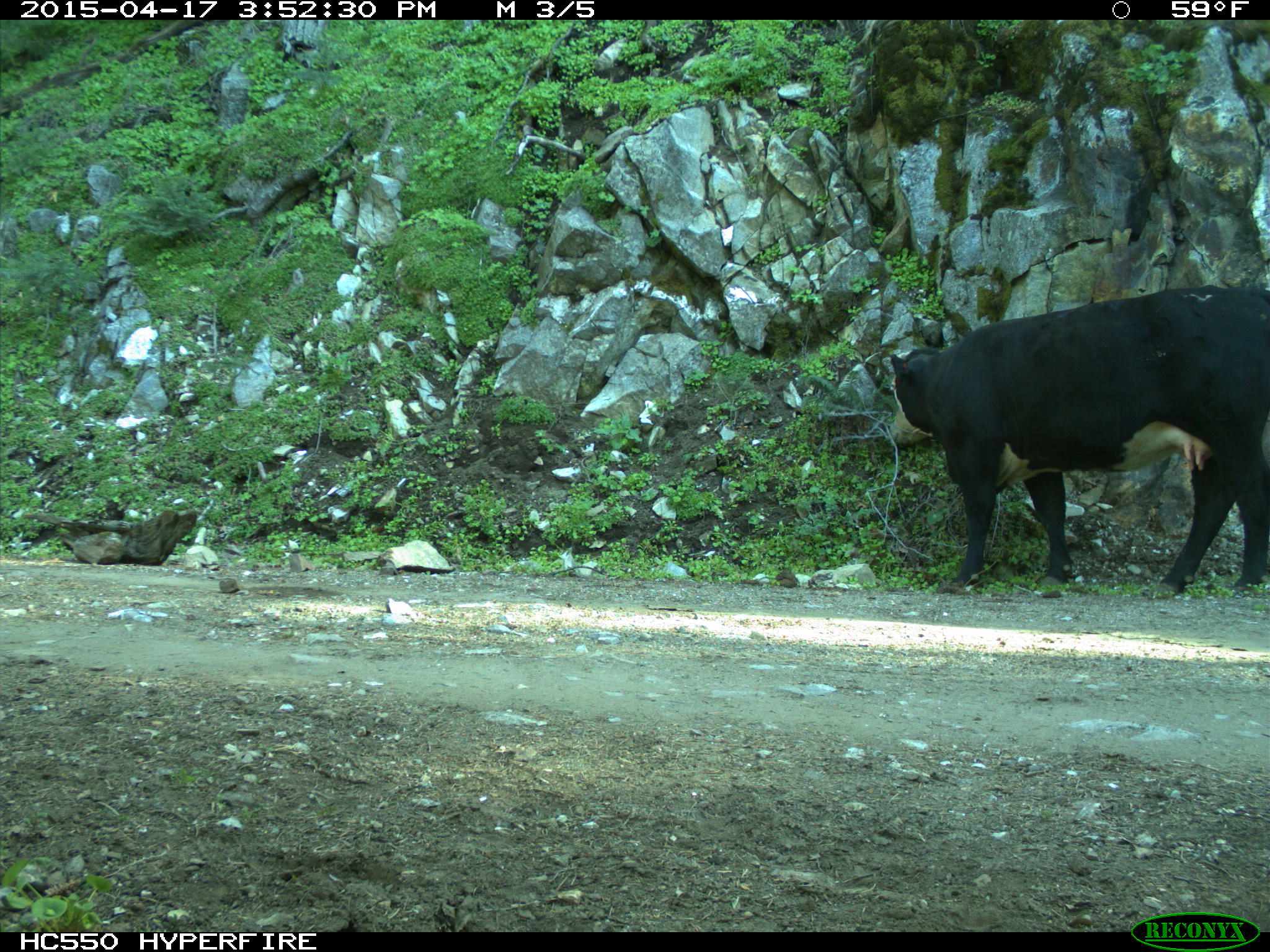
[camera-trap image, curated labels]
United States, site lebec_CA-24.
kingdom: Animalia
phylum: Chordata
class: Mammalia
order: Artiodactyla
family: Bovidae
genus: Bos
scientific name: Bos taurus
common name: domestic cow